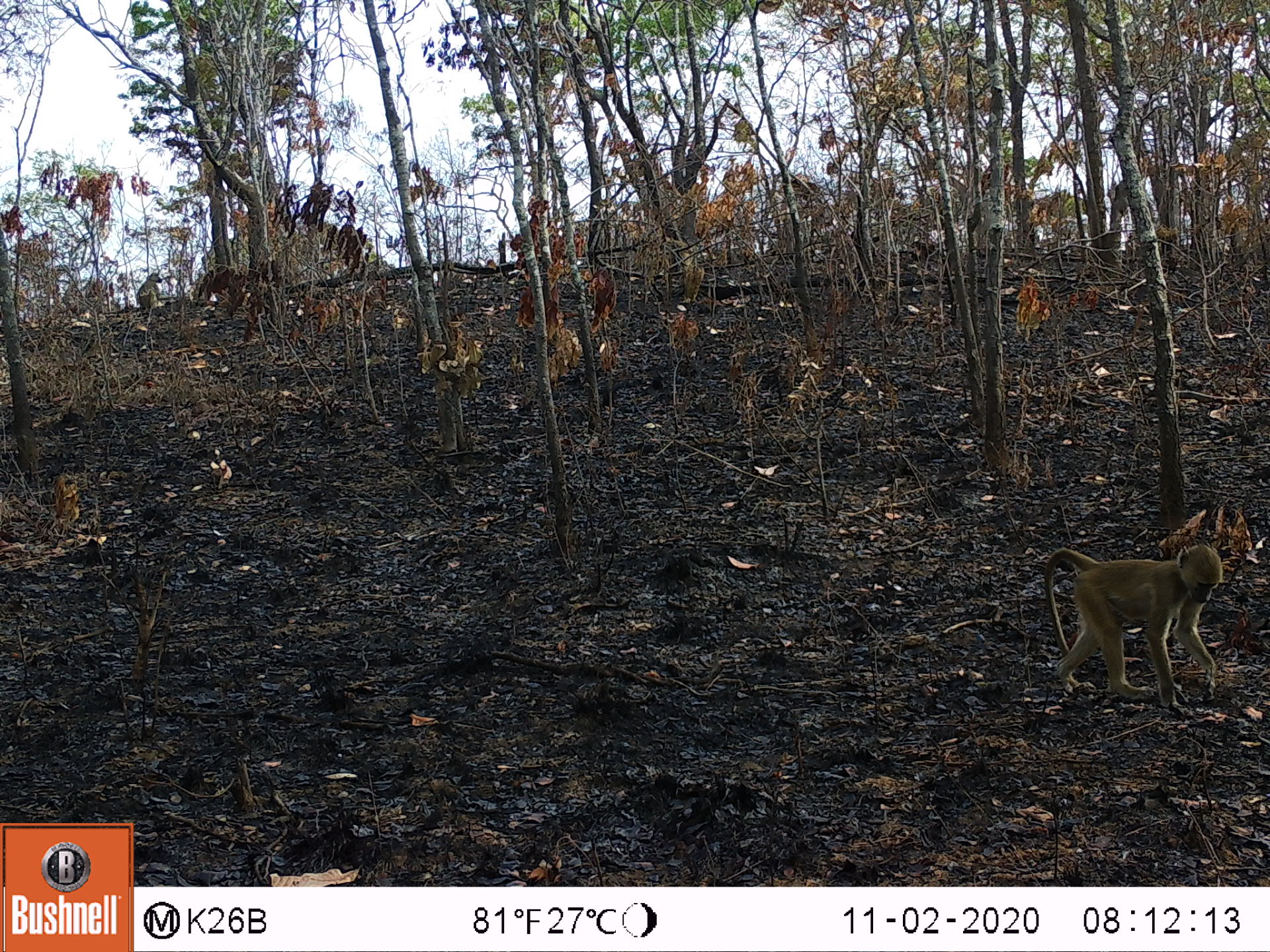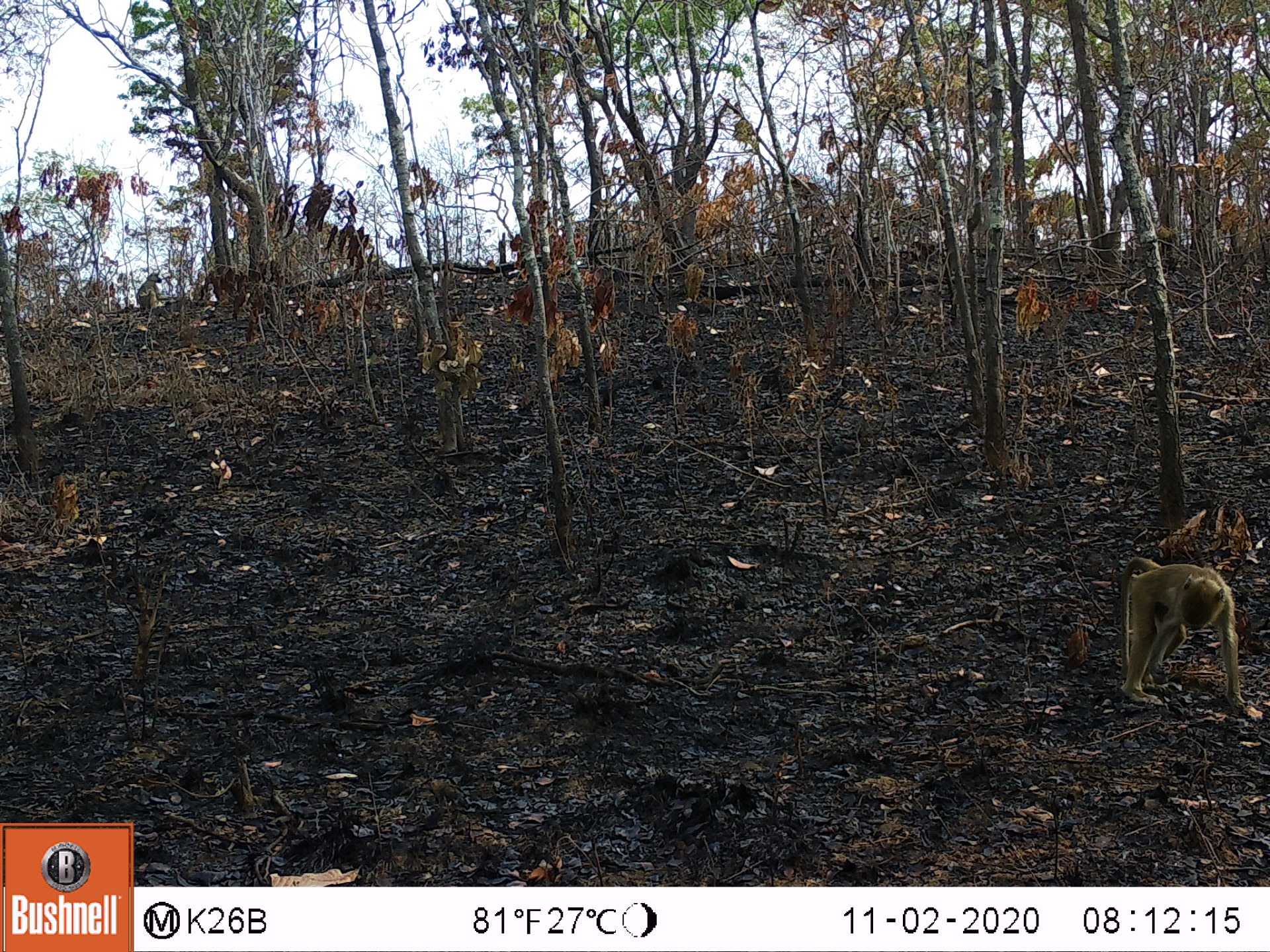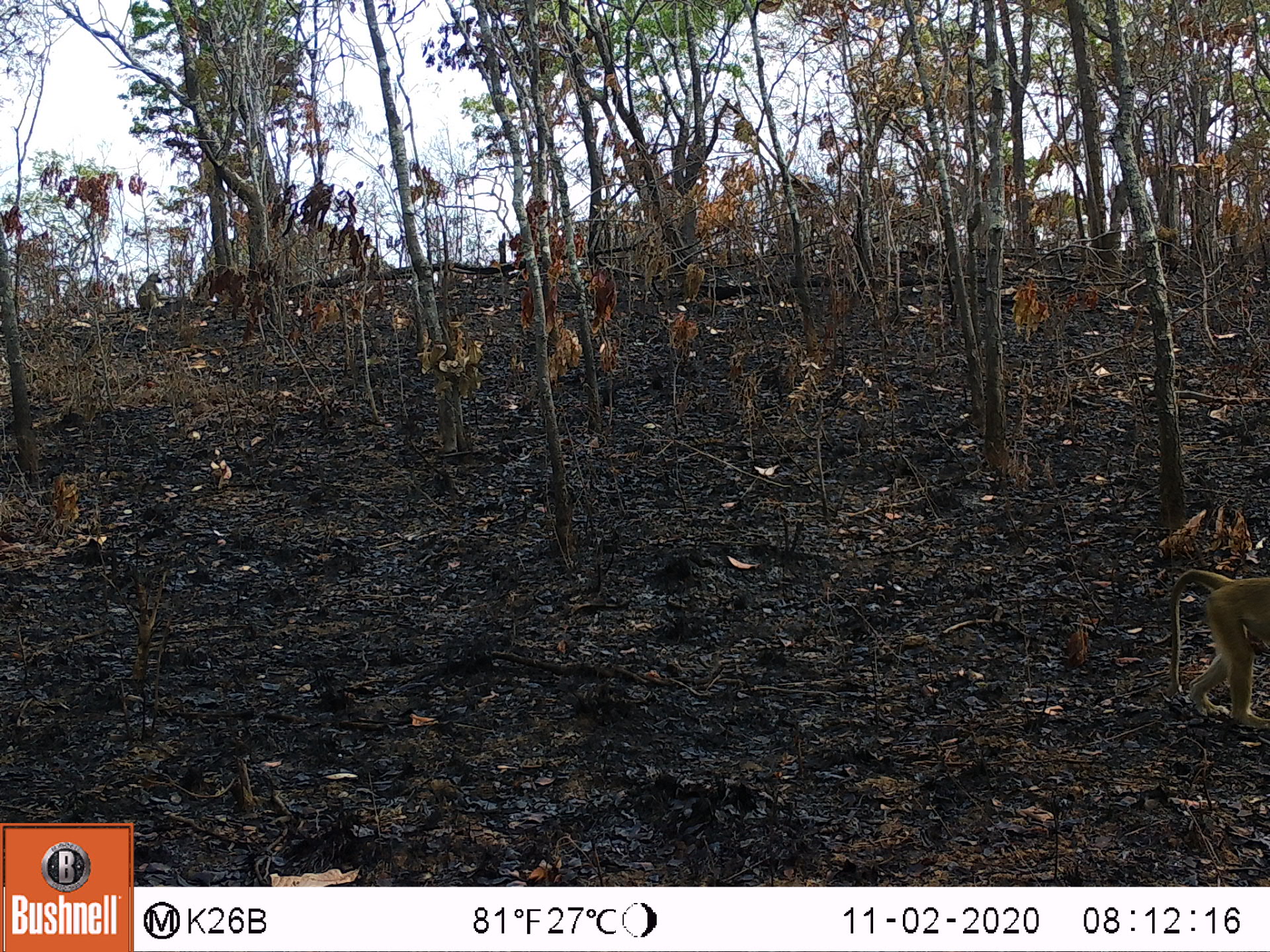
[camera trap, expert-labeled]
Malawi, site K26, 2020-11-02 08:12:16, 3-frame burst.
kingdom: Animalia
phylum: Chordata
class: Mammalia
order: Primates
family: Cercopithecidae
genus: Papio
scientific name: Papio cynocephalus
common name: yellow baboon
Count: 2.